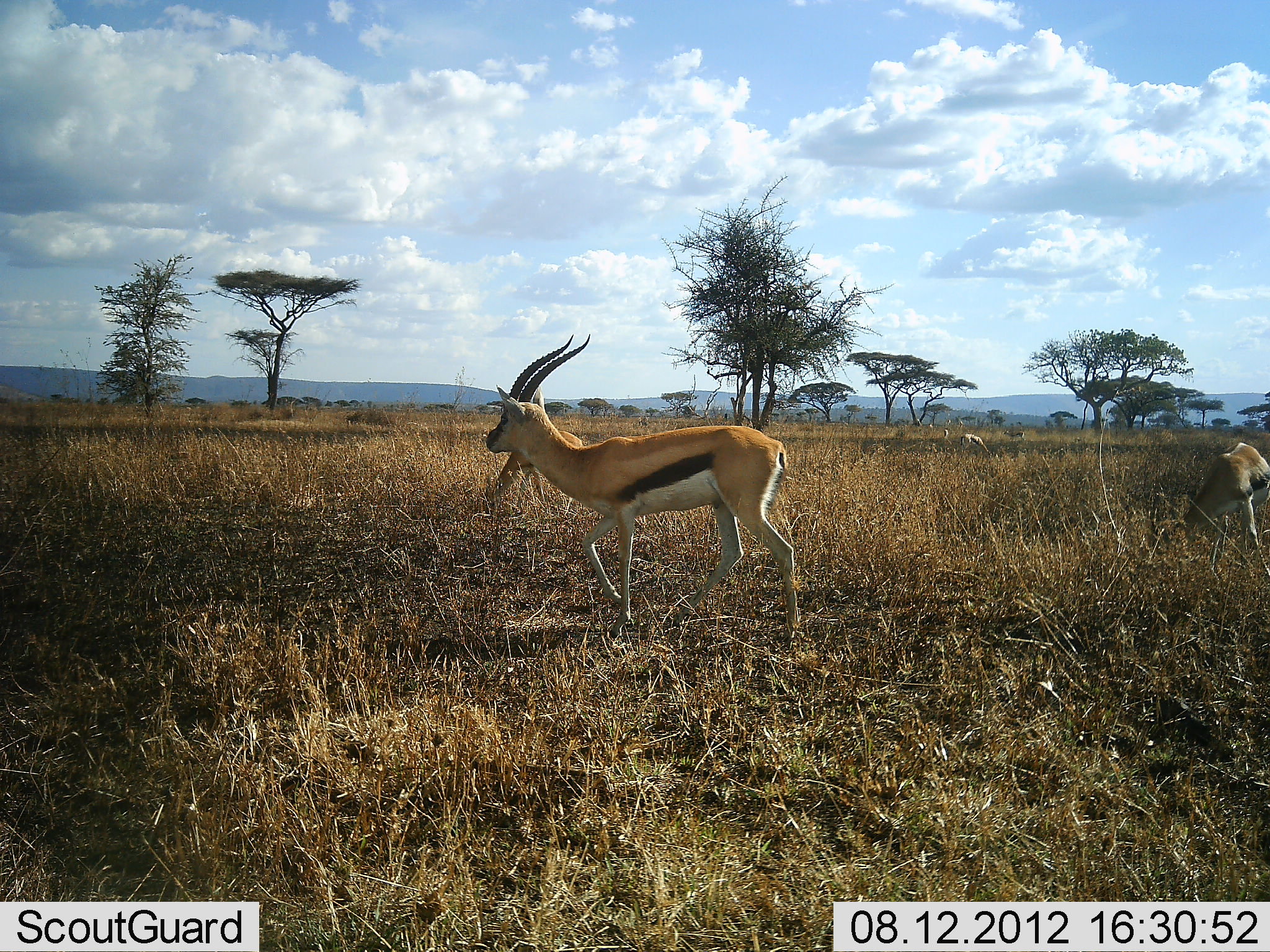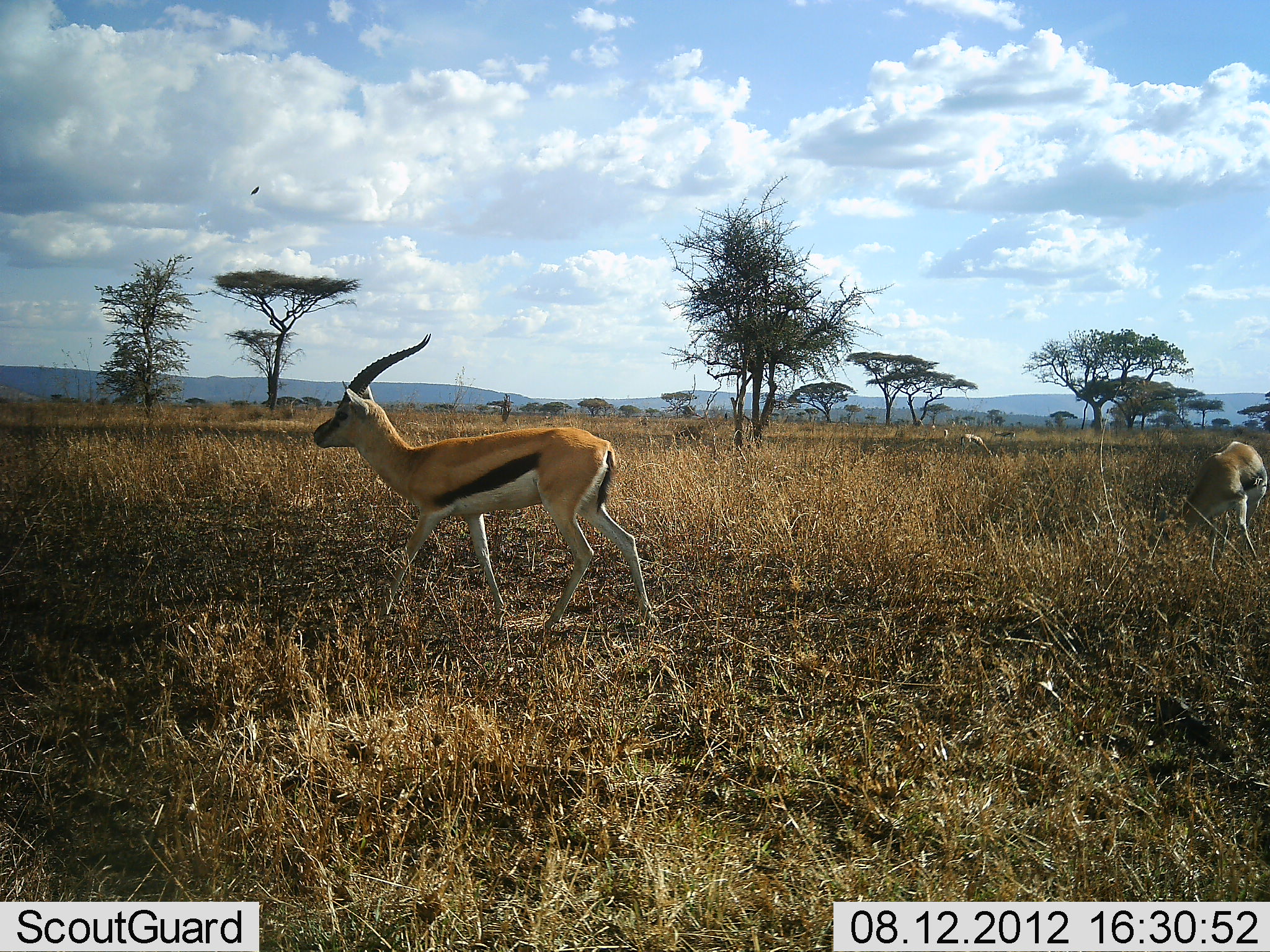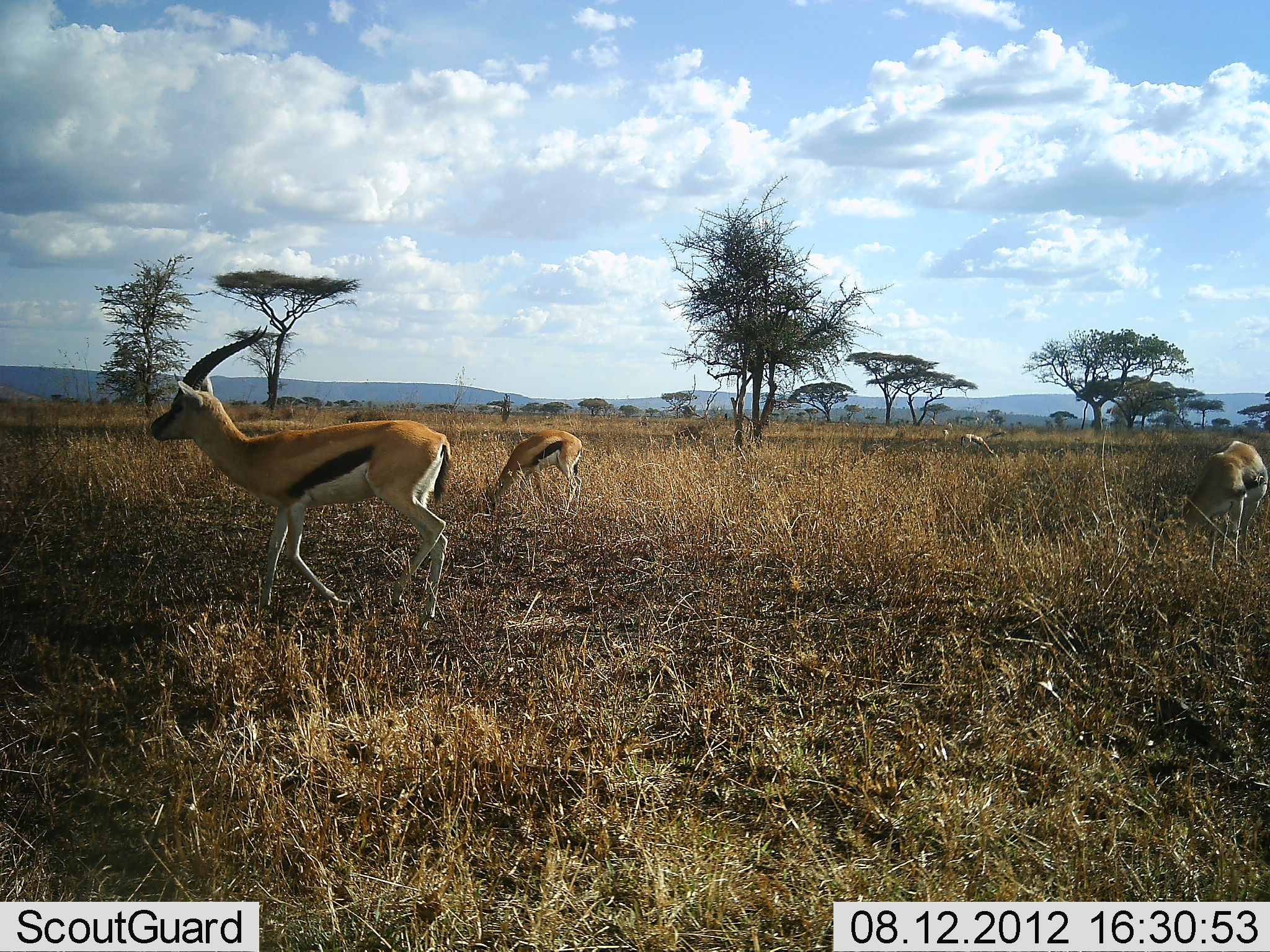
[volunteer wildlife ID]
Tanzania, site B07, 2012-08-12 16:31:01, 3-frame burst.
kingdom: Animalia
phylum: Chordata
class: Mammalia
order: Artiodactyla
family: Bovidae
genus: Eudorcas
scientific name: Eudorcas thomsonii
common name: thomson's gazelle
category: gazellethomsons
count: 6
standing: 25%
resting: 0%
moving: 100%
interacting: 0%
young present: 0%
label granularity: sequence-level